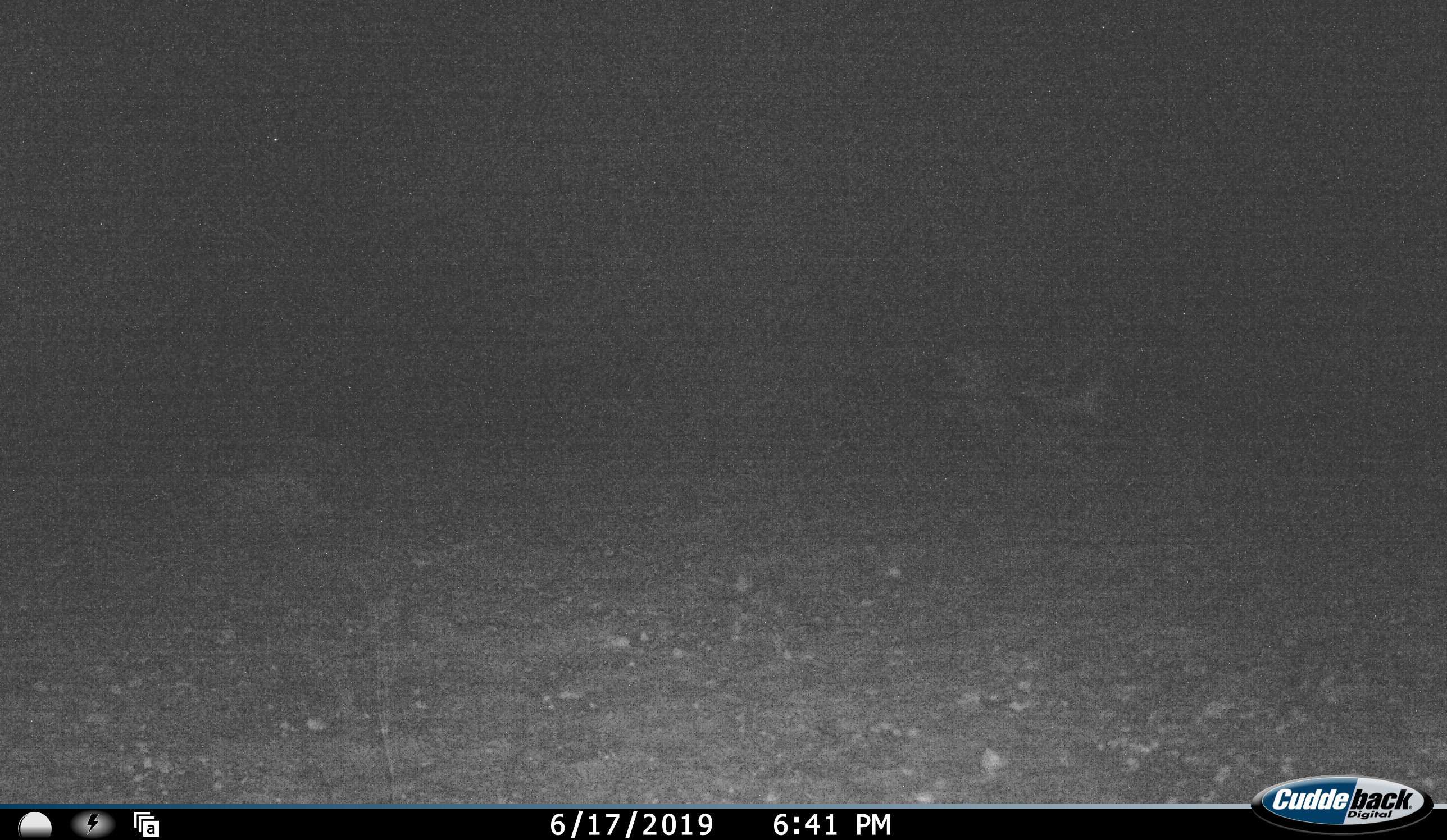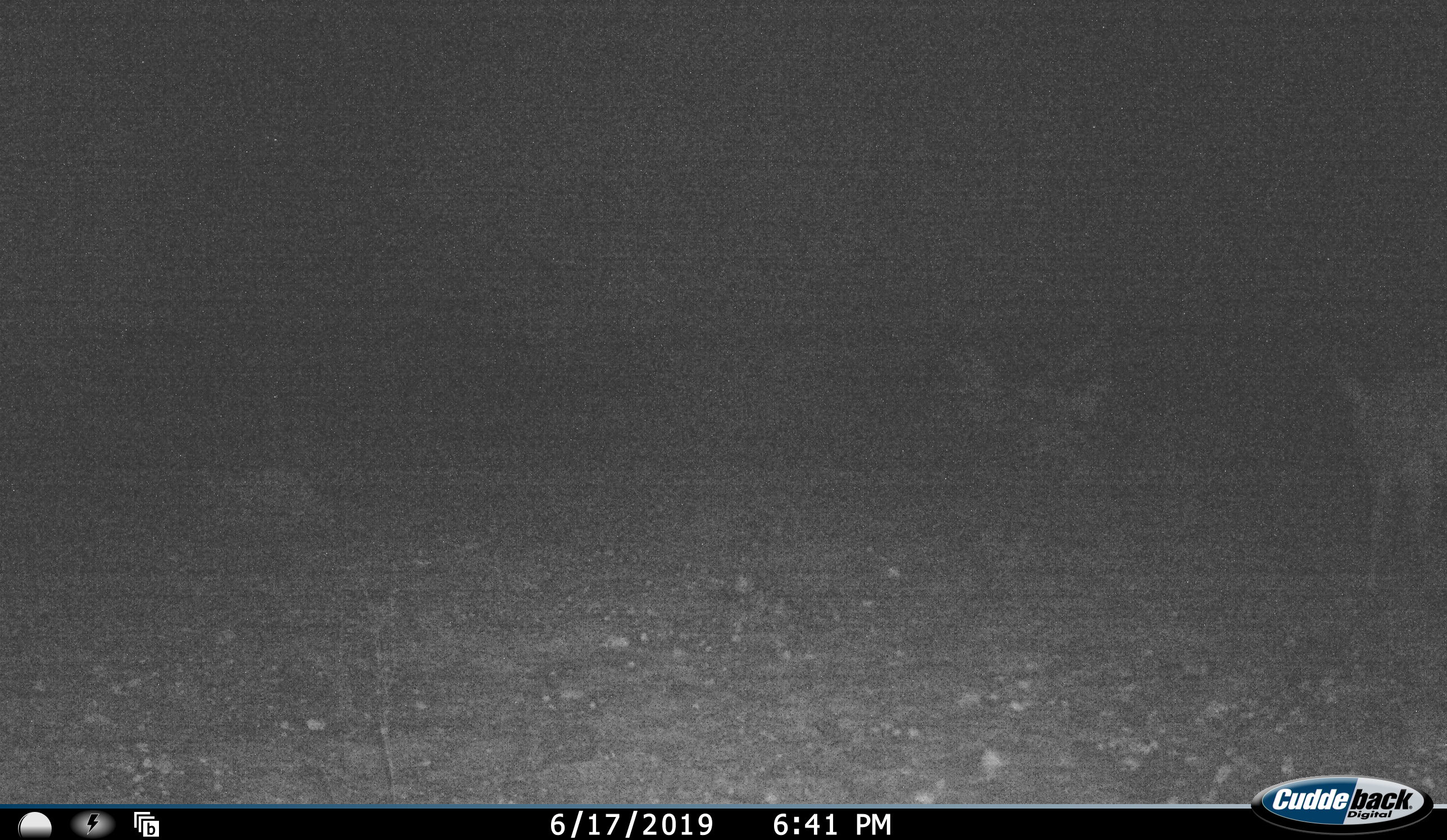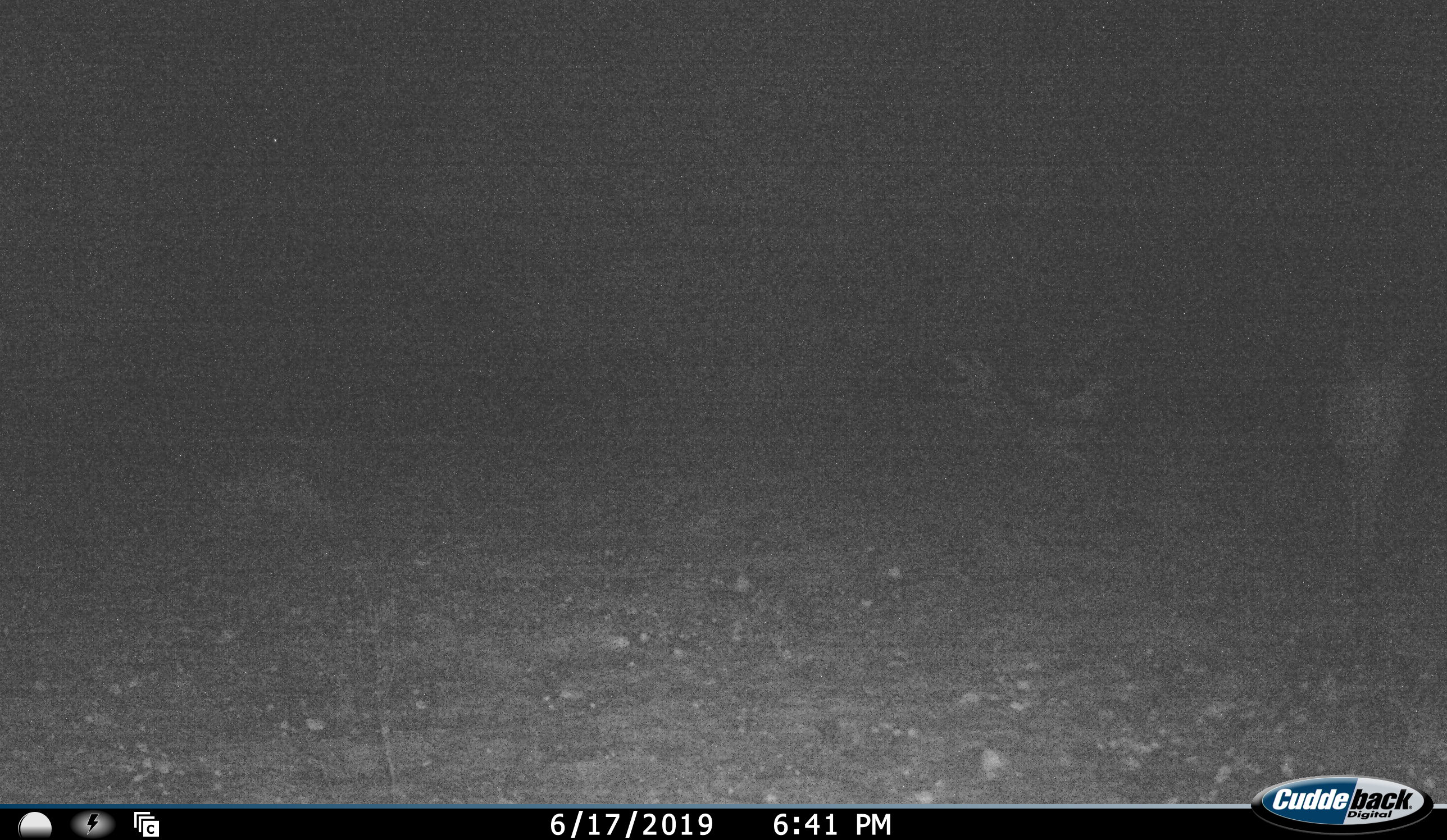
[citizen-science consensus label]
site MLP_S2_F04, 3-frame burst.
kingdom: Animalia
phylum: Chordata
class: Mammalia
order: Artiodactyla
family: Bovidae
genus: Sylvicapra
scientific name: Sylvicapra grimmia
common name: common duiker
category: duikercommongrey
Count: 1.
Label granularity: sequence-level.